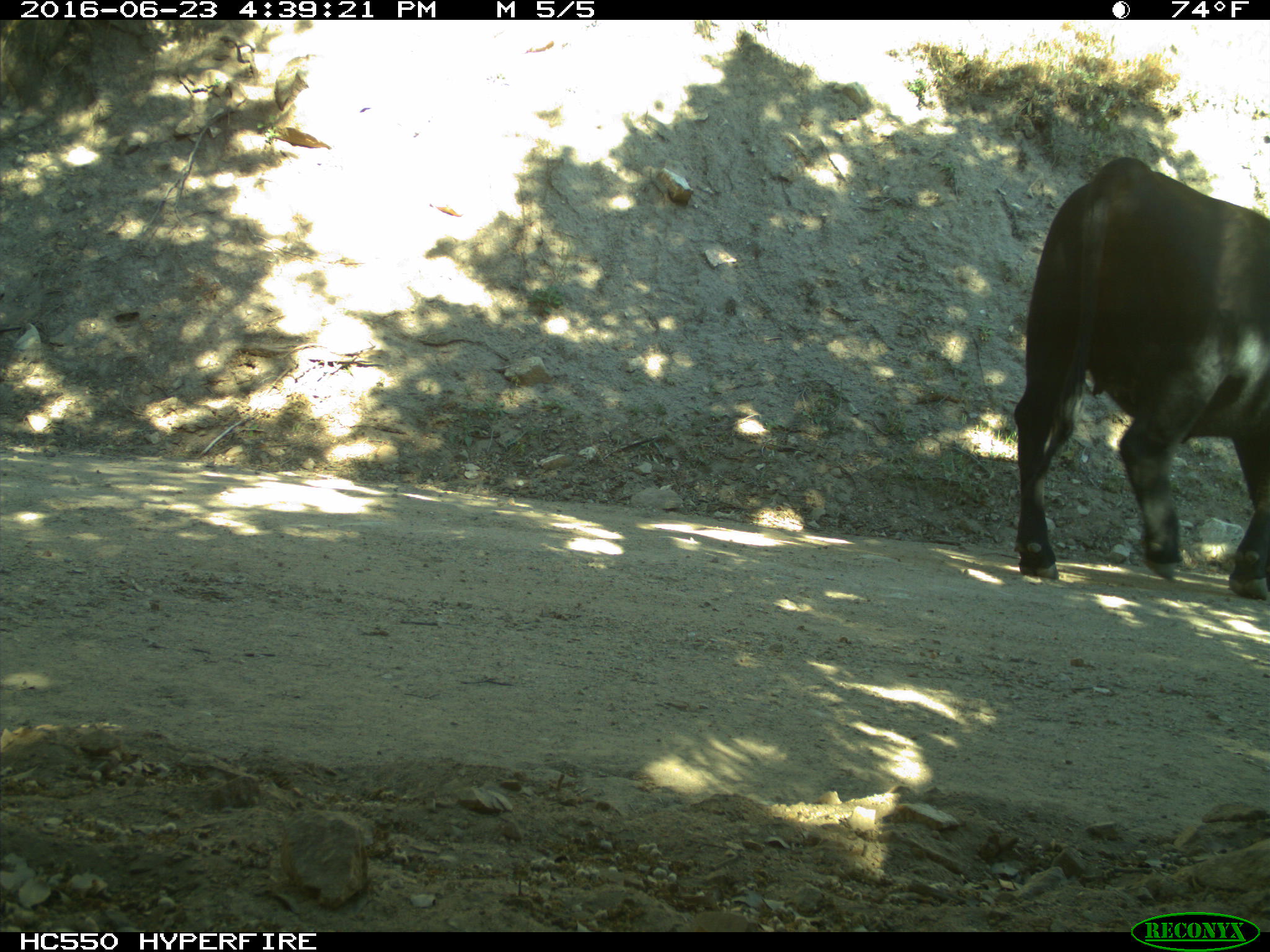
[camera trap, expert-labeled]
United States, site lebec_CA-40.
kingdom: Animalia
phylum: Chordata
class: Mammalia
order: Artiodactyla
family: Bovidae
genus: Bos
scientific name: Bos taurus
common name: domestic cow